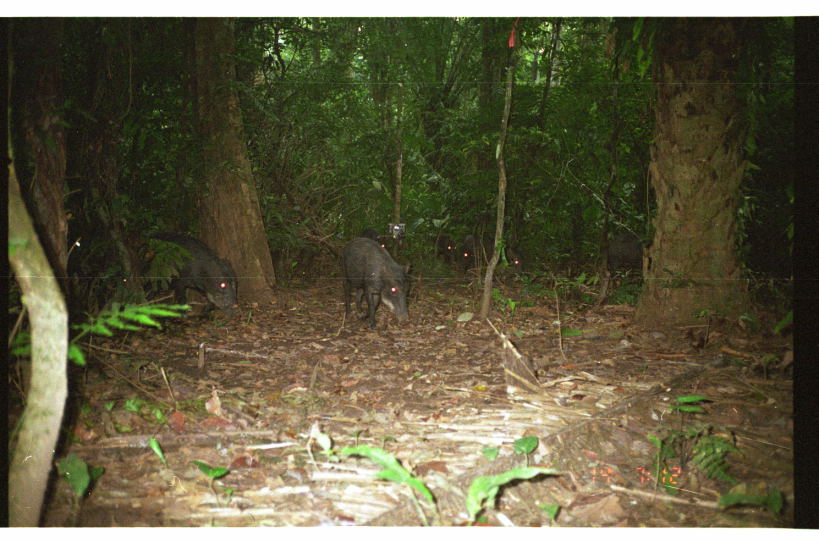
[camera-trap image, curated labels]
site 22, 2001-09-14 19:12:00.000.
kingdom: Animalia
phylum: Chordata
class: Mammalia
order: Artiodactyla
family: Tayassuidae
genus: Tayassu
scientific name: Tayassu pecari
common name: white-lipped peccary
Tayassu pecari (white-lipped peccary).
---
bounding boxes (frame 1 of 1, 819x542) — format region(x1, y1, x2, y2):
tayassu pecari: region(133, 232, 239, 324); region(340, 236, 410, 330); region(464, 234, 523, 270); region(605, 237, 652, 278); region(66, 222, 91, 279); region(433, 235, 456, 263); region(360, 226, 386, 249); region(455, 242, 472, 274)